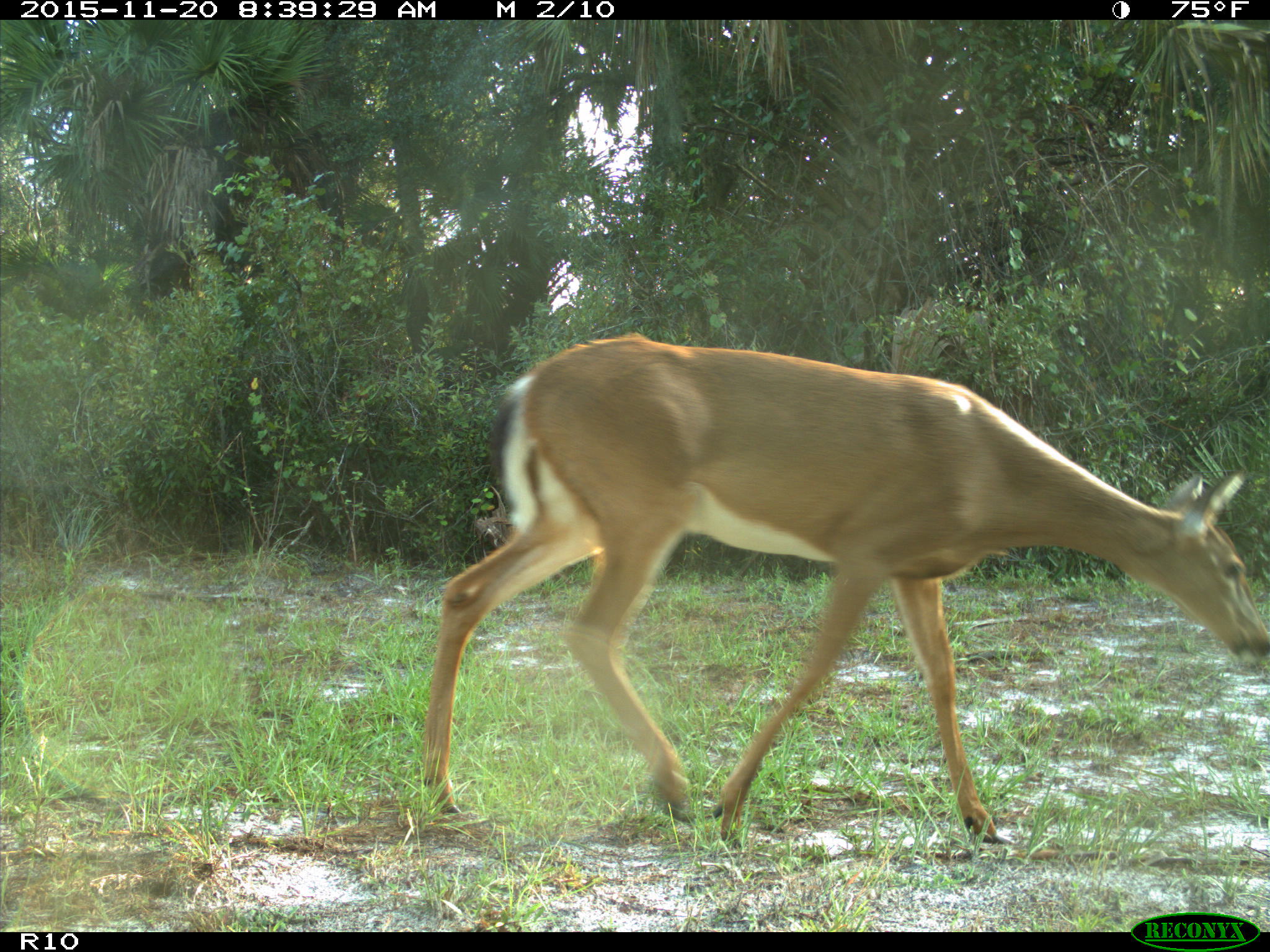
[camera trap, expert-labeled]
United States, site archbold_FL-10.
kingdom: Animalia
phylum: Chordata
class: Mammalia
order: Artiodactyla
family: Cervidae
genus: Odocoileus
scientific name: Odocoileus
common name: deer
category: unidentified deer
Unidentified deer (deer) (Odocoileus).